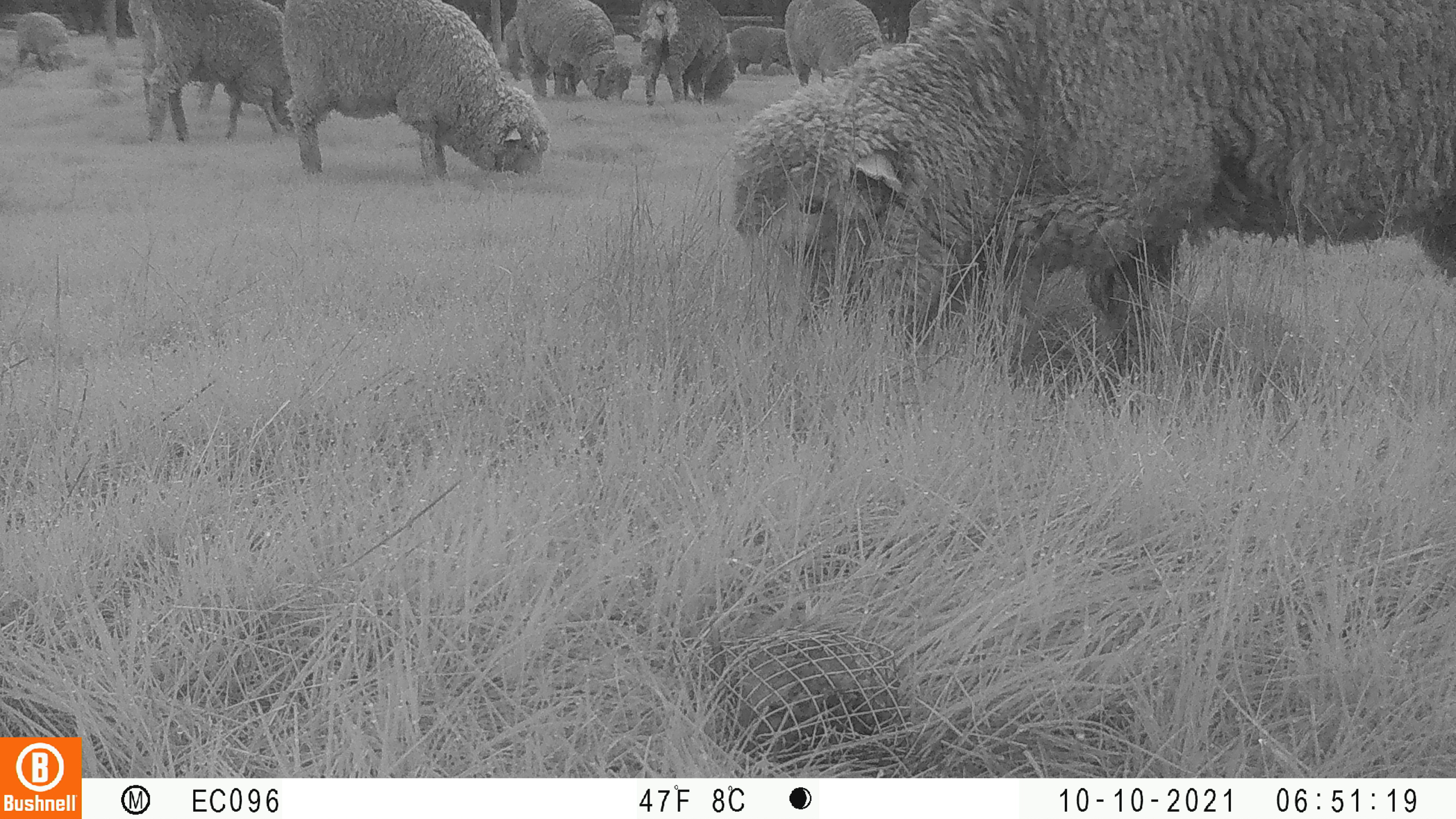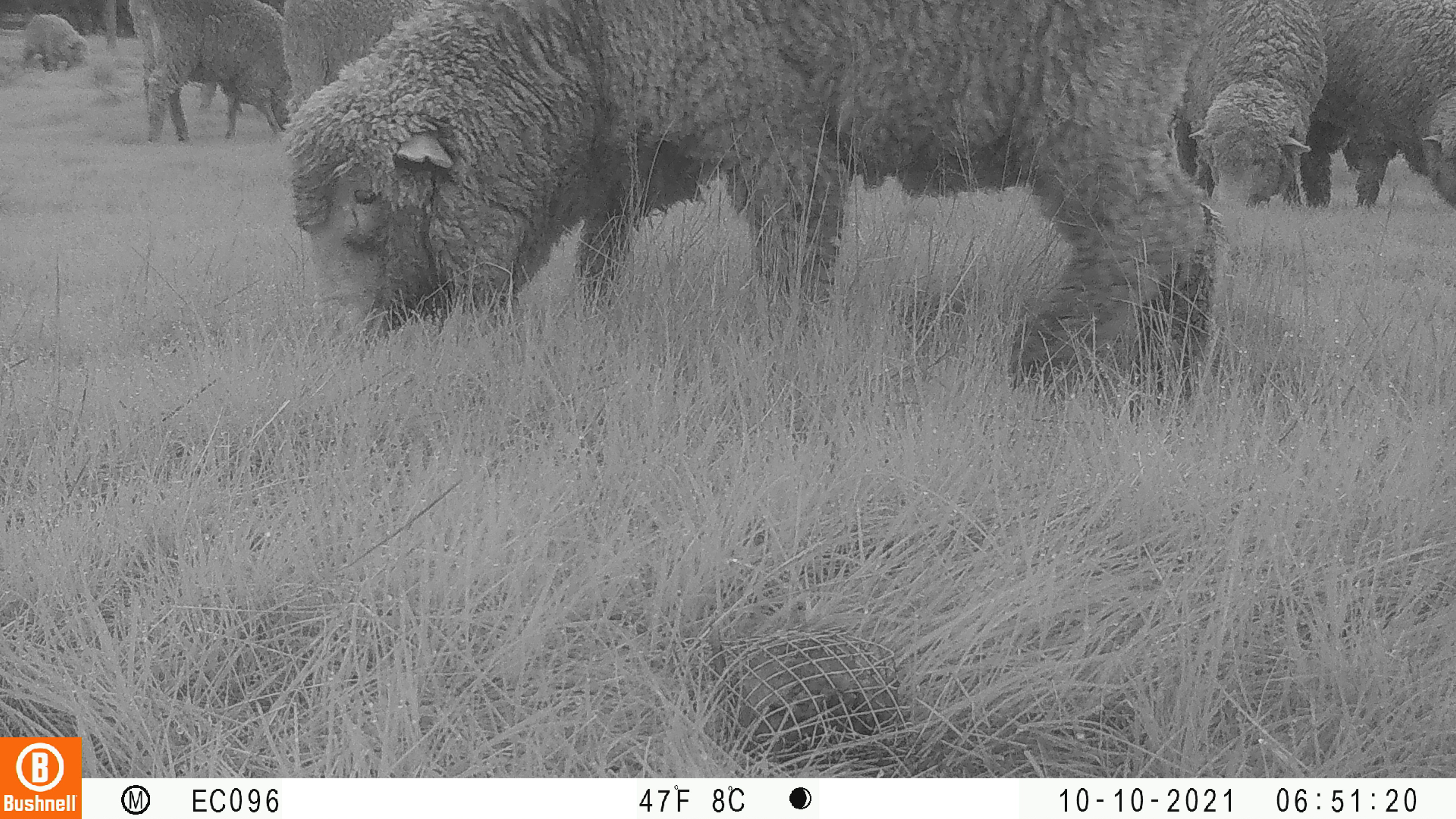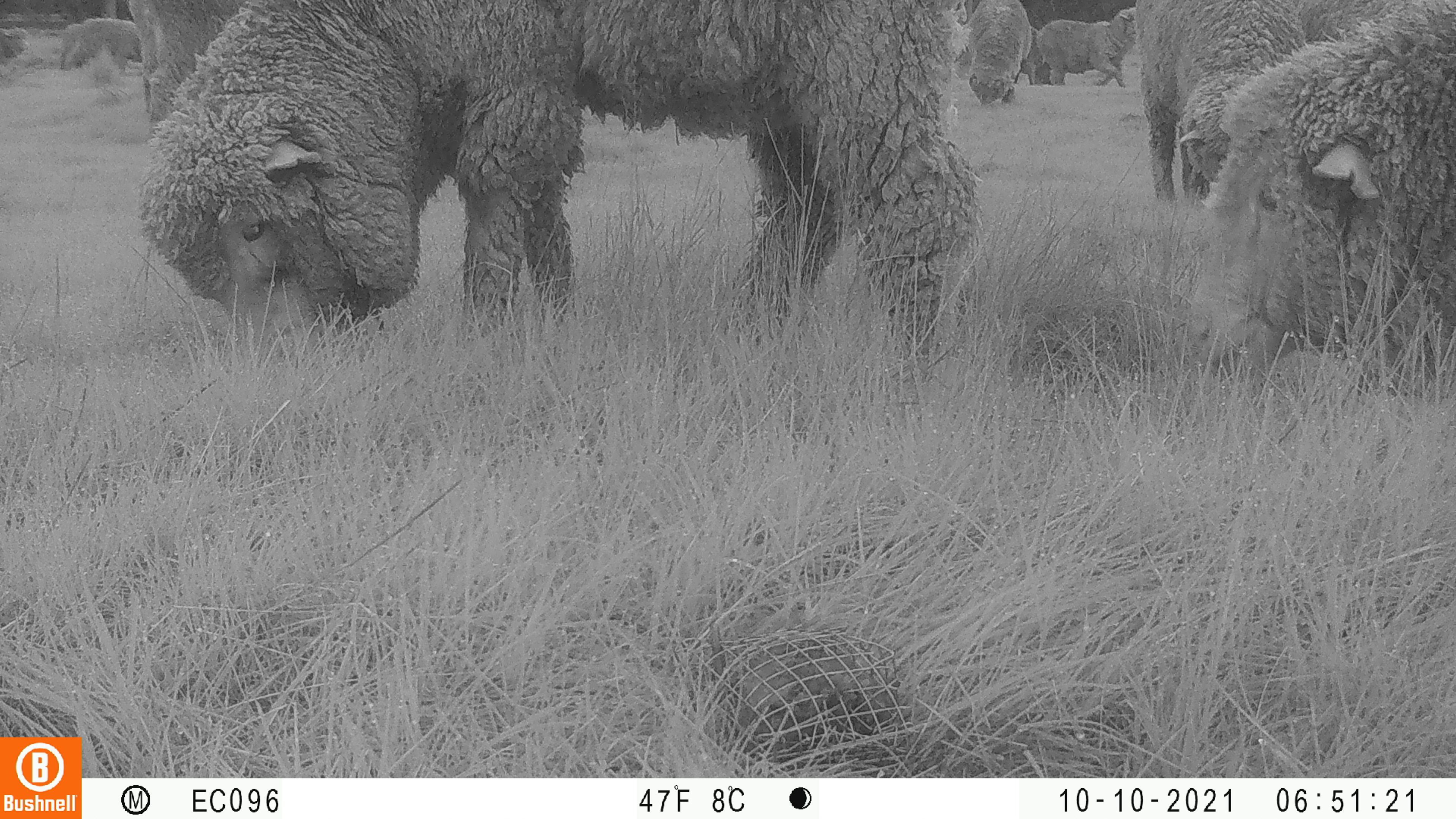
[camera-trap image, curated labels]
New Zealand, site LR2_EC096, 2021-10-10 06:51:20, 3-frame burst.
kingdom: Animalia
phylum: Chordata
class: Mammalia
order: Artiodactyla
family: Bovidae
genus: Bos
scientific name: Bos taurus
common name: domestic cow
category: cow